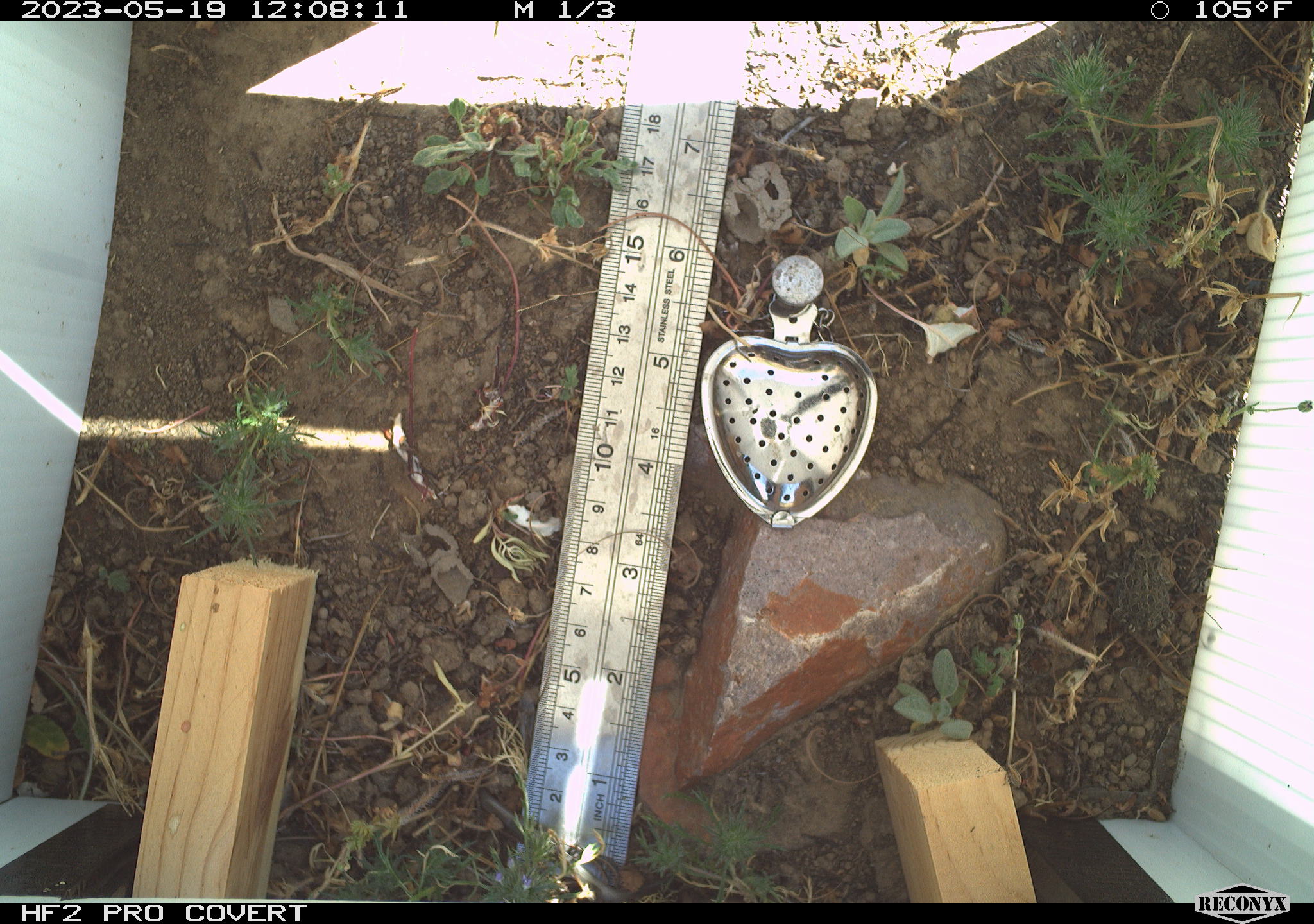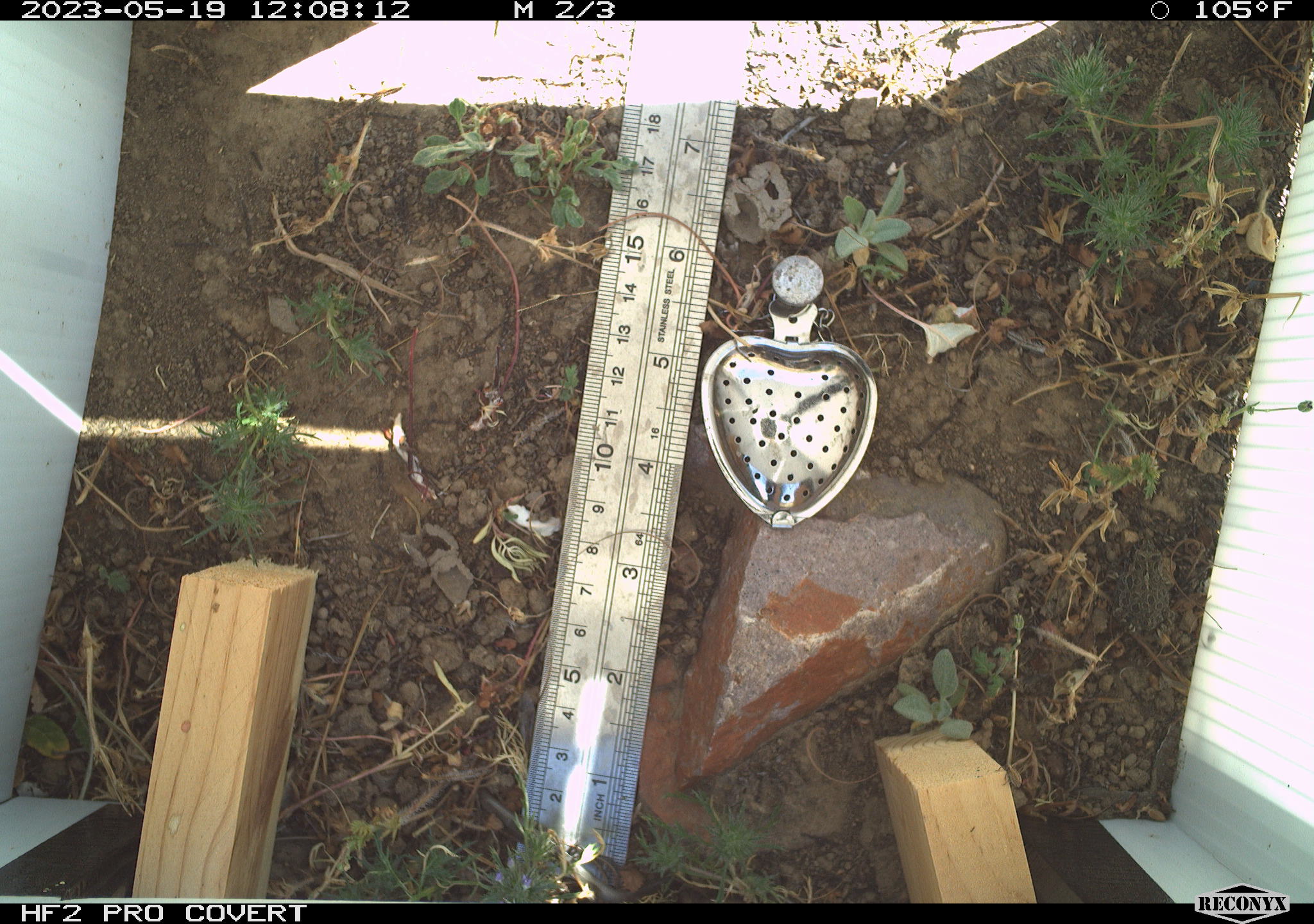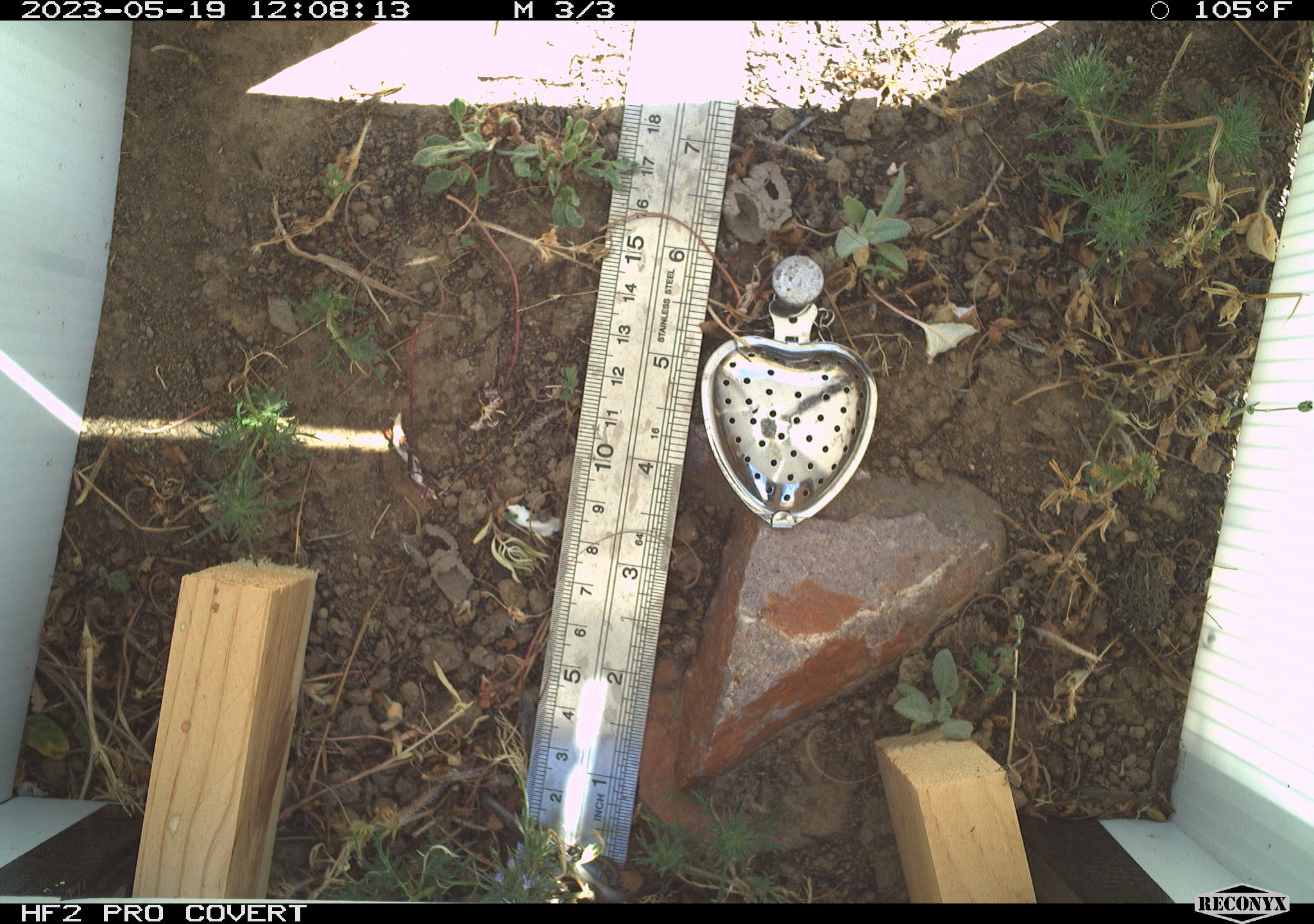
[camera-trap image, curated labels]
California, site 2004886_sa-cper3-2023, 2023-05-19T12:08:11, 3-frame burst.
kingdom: Animalia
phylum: Chordata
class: Amphibia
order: Anura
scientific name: Anura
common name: frogs